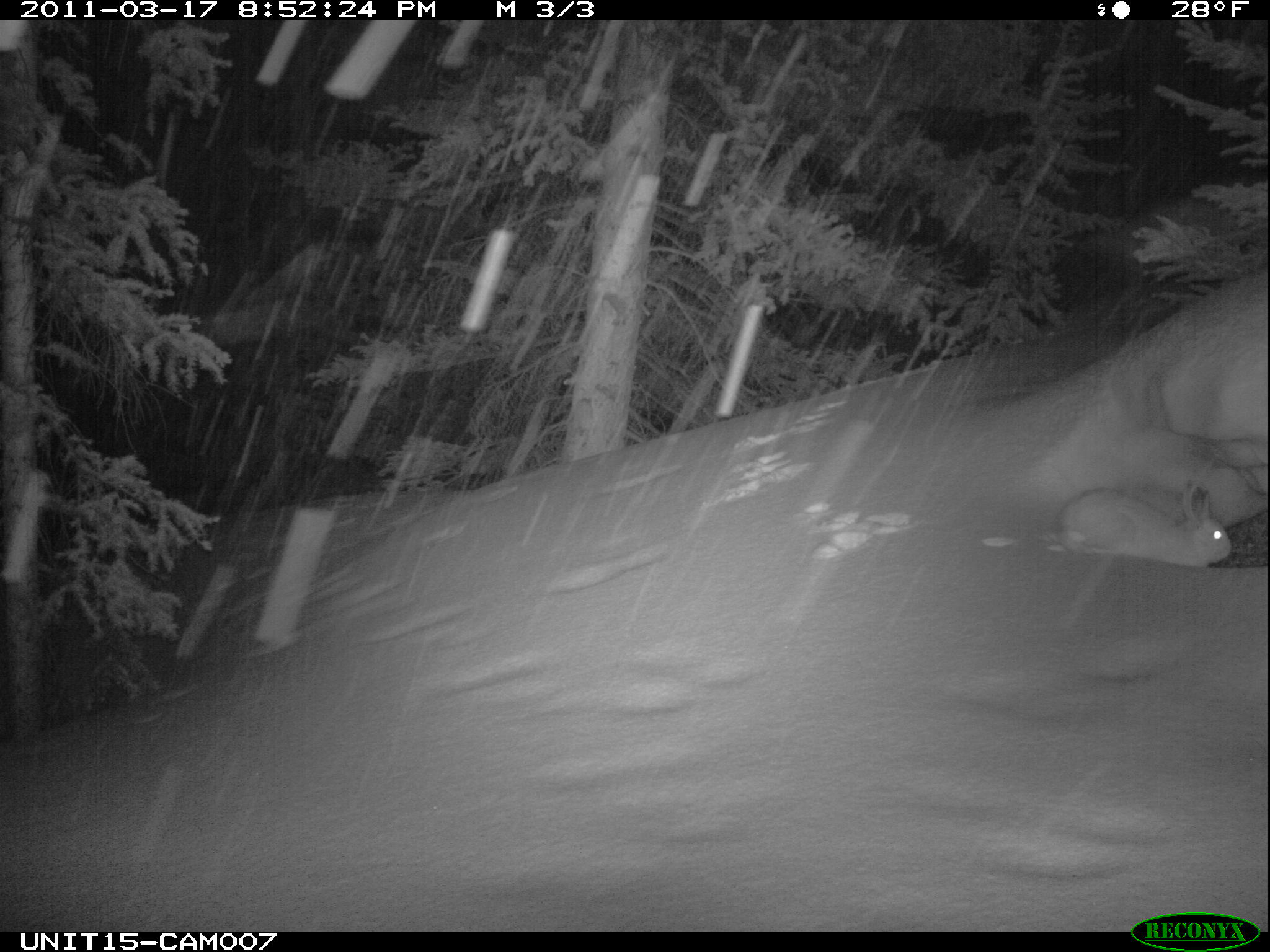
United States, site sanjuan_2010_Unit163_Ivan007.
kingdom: Animalia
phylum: Chordata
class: Mammalia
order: Lagomorpha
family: Leporidae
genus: Lepus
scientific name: Lepus americanus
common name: snowshoe hare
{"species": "Lepus americanus (snowshoe hare)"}